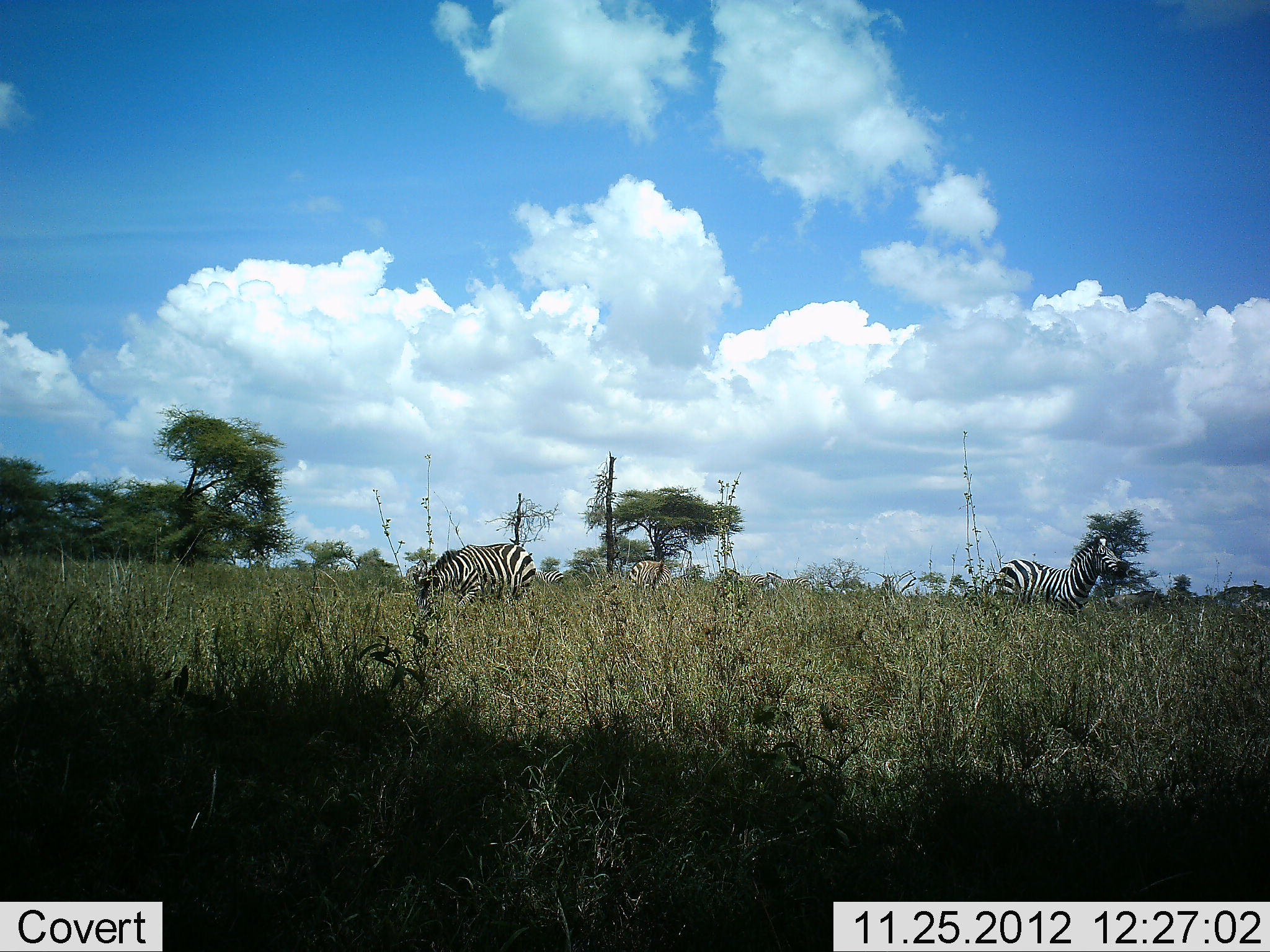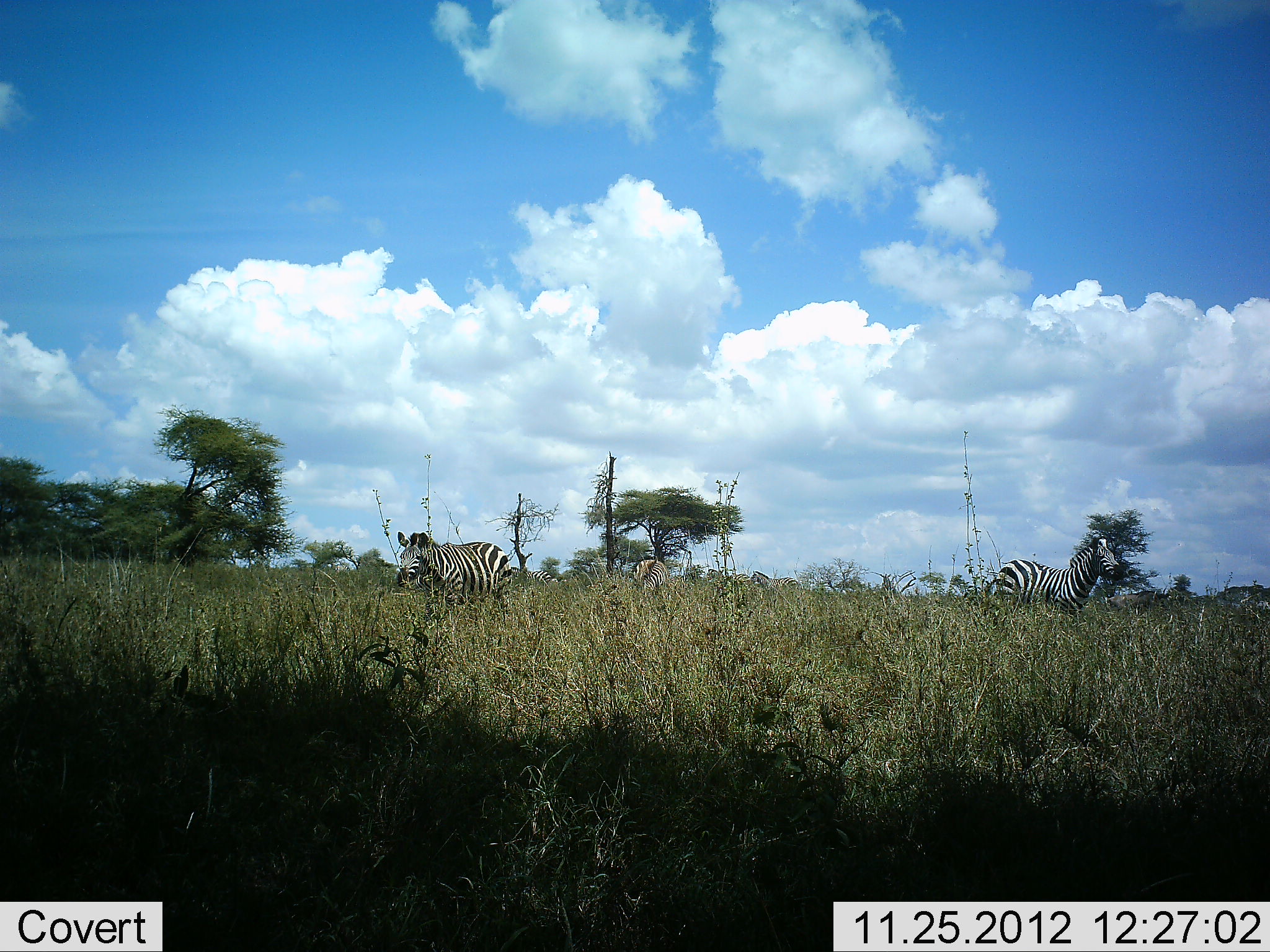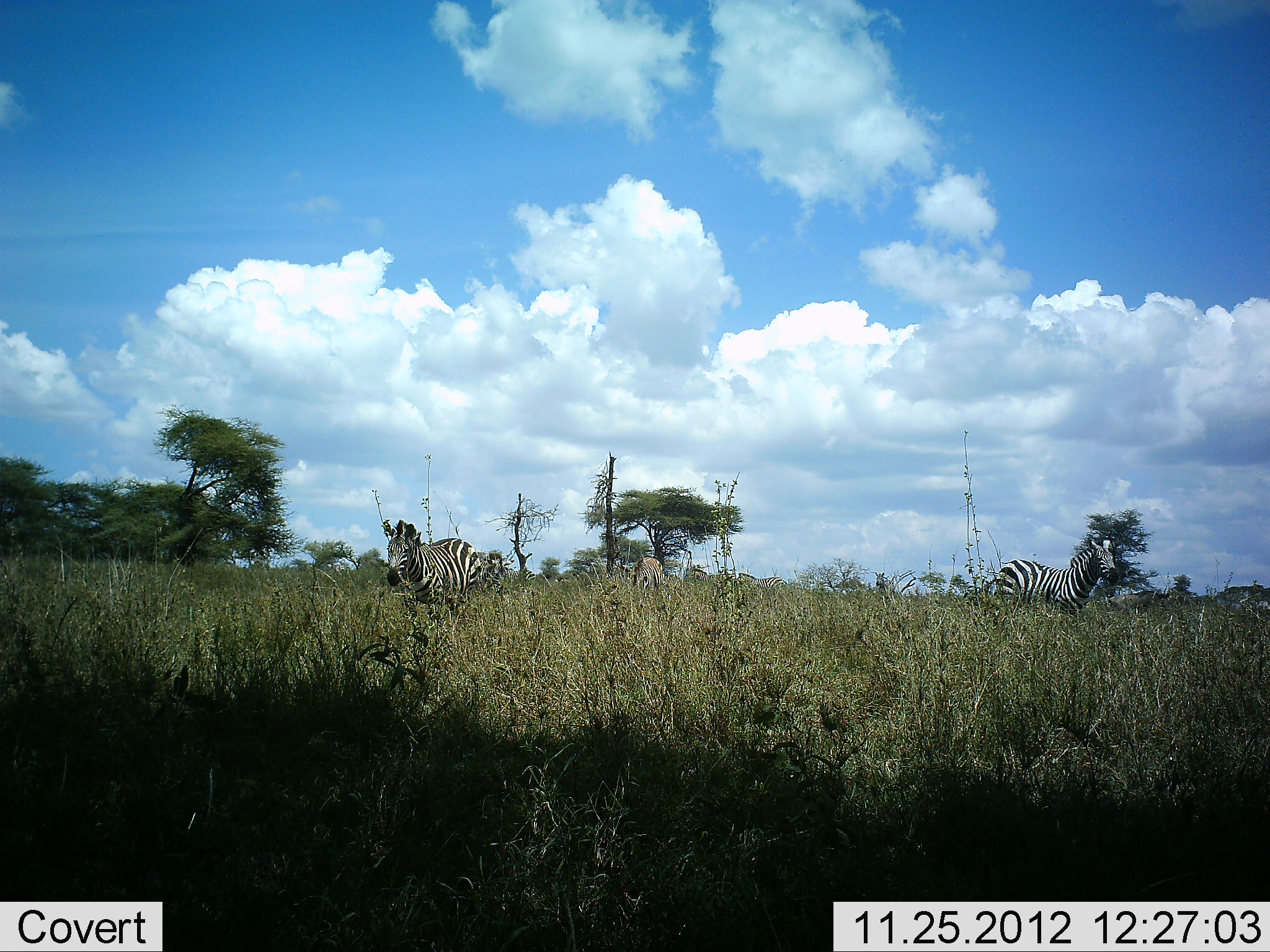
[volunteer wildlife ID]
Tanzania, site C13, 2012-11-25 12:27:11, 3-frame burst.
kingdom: Animalia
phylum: Chordata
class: Mammalia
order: Perissodactyla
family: Equidae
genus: Equus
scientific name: Equus quagga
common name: plains zebra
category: zebra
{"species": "zebra (plains zebra) (Equus quagga)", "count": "6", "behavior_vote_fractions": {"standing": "90%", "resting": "0%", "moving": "70%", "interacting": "0%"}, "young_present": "0%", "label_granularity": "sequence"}